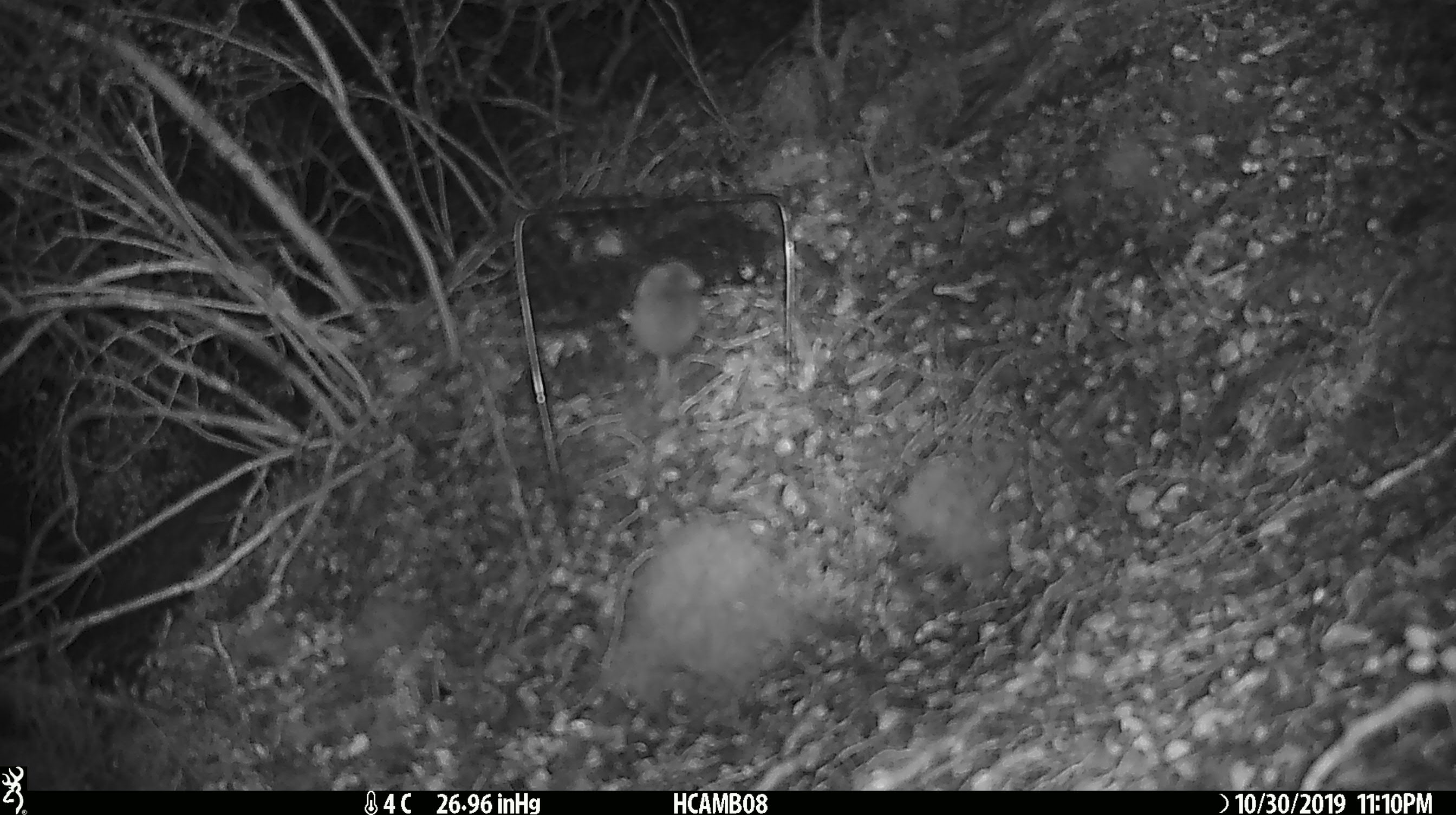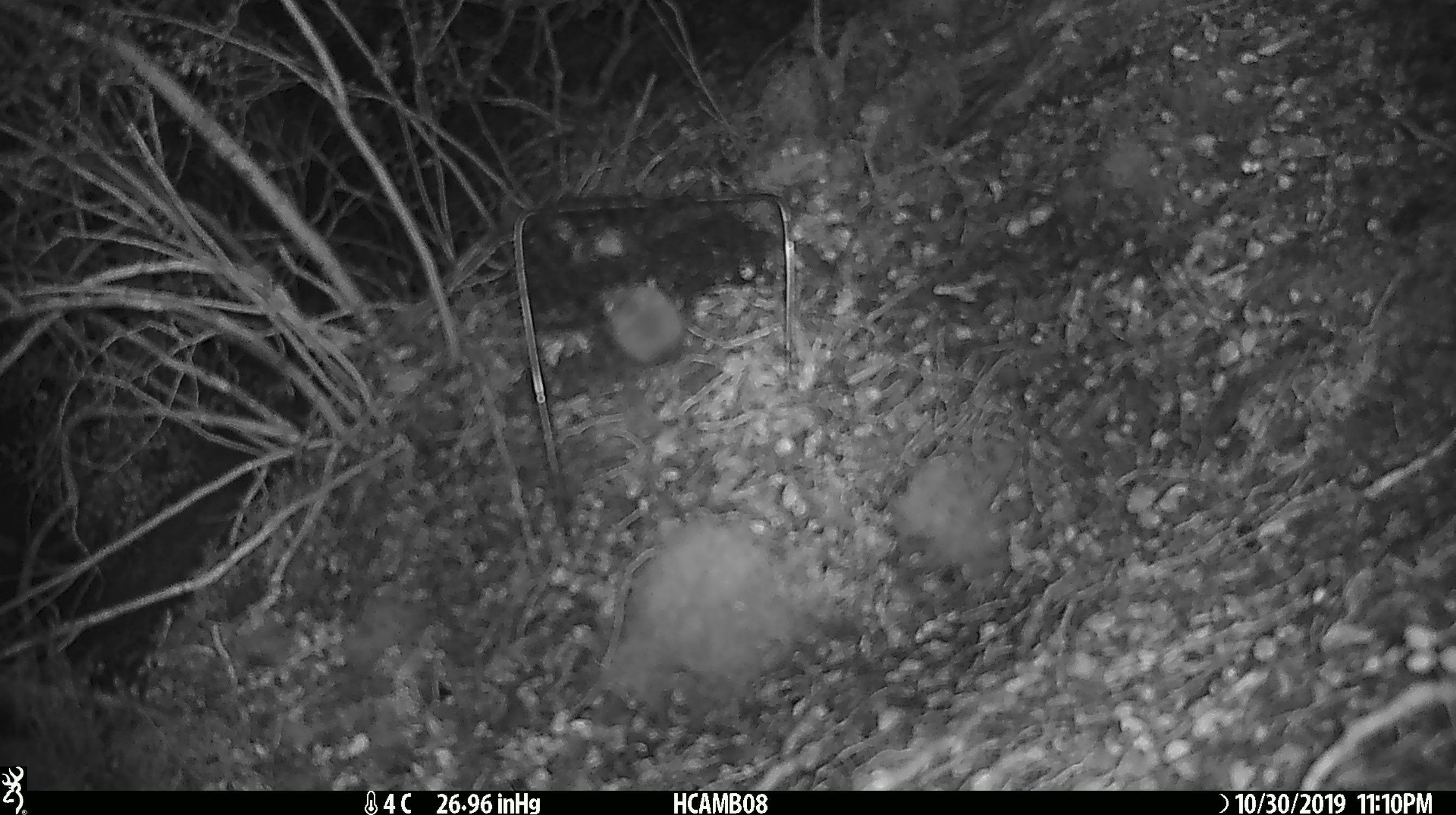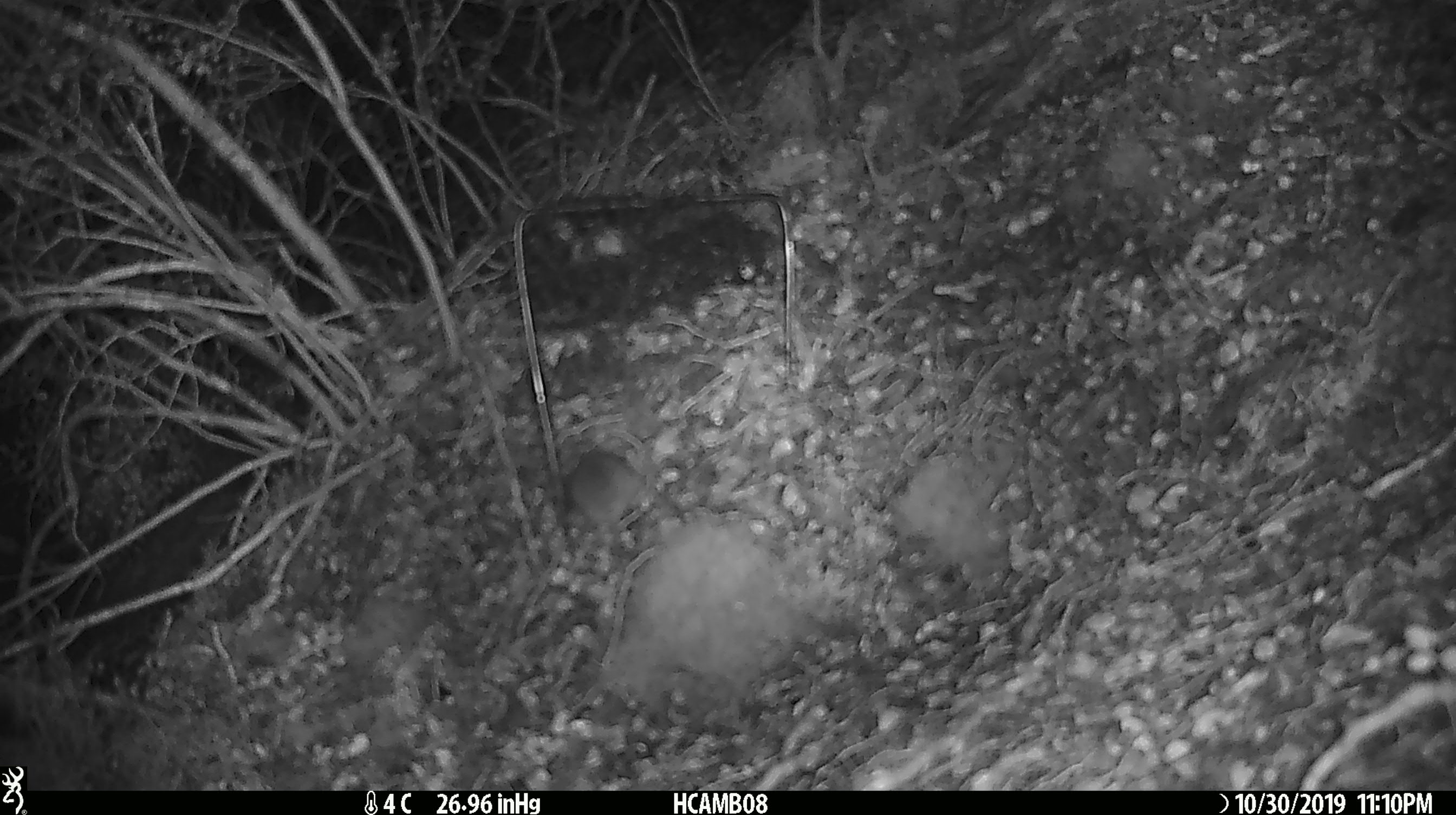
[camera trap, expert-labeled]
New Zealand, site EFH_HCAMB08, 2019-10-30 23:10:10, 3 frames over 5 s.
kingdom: Animalia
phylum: Chordata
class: Mammalia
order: Rodentia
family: Muridae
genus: Mus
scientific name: Mus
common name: mouse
Mouse (Mus).